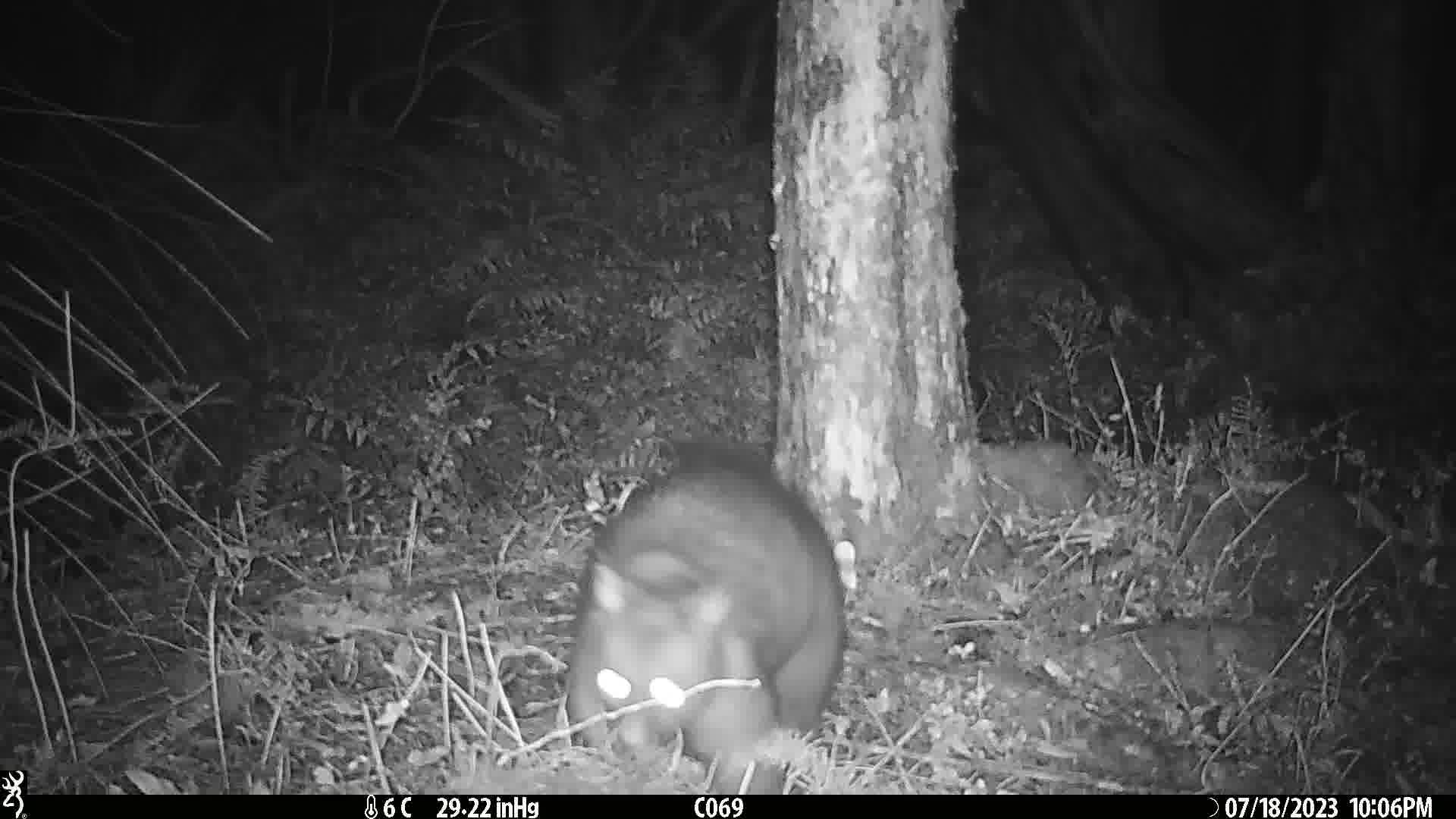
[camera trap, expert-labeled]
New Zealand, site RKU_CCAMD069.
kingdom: Animalia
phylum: Chordata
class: Mammalia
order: Diprotodontia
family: Phalangeridae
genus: Trichosurus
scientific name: Trichosurus vulpecula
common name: common brushtail possum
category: possum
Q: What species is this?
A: Possum (common brushtail possum) (Trichosurus vulpecula).